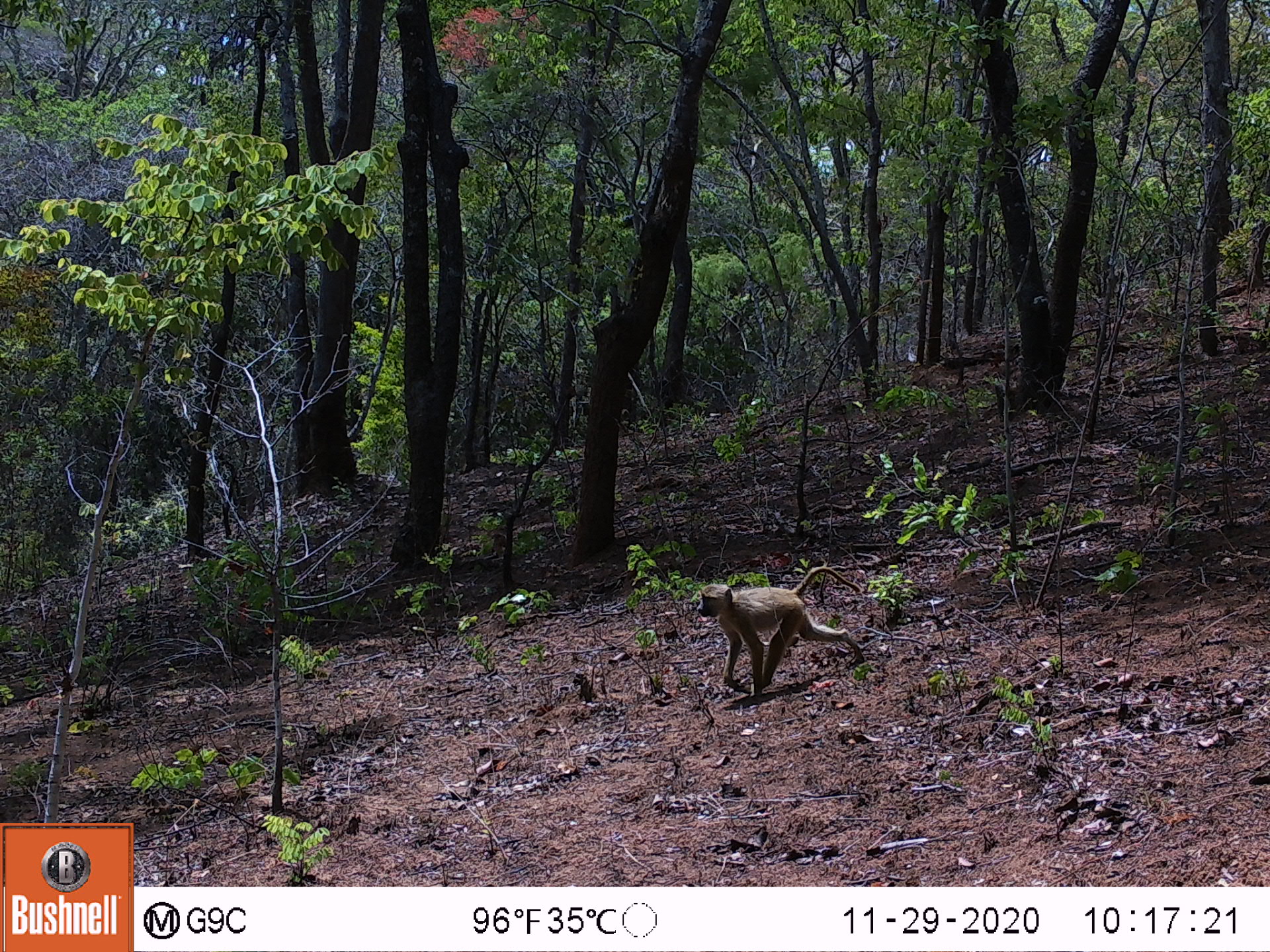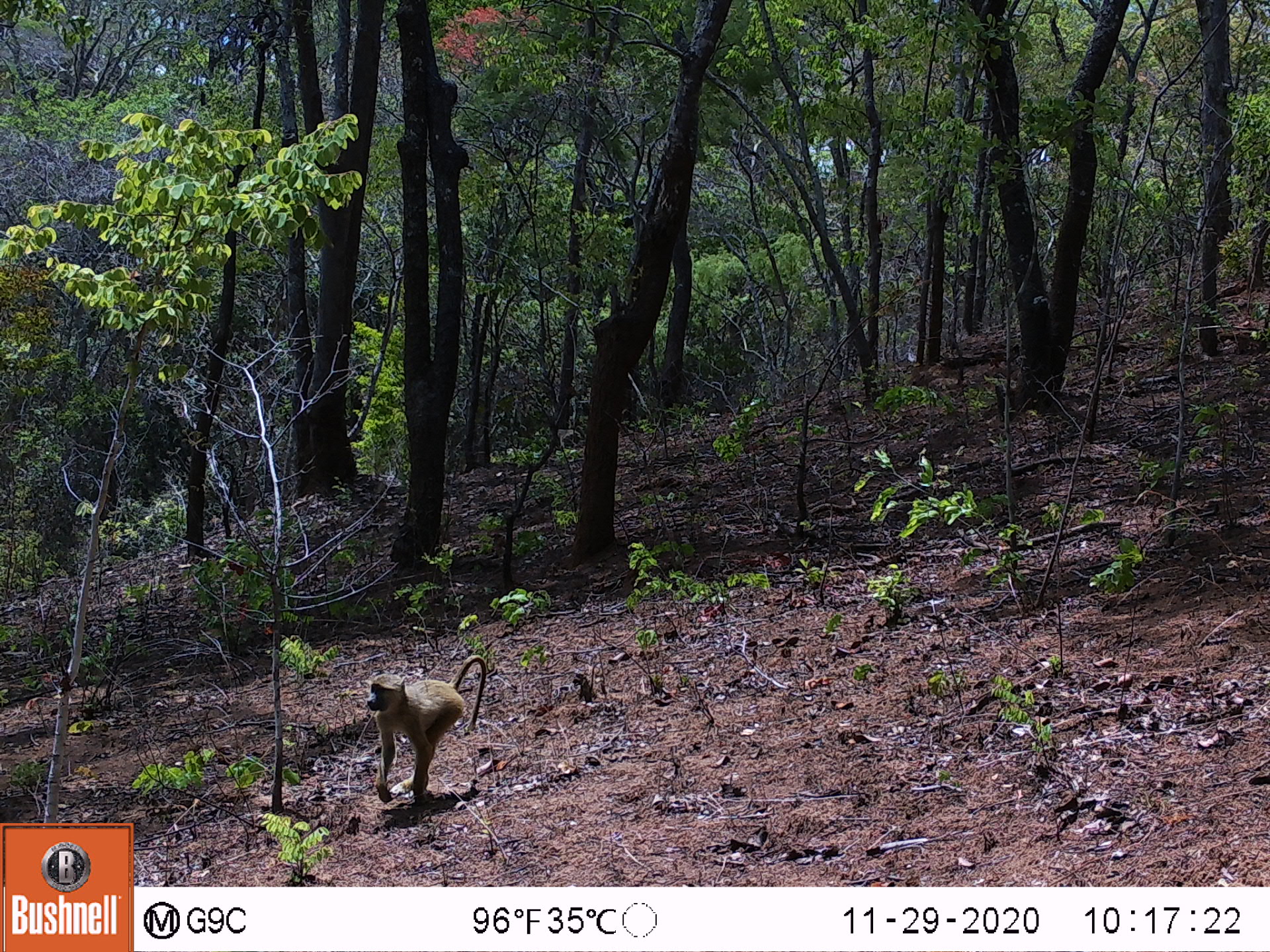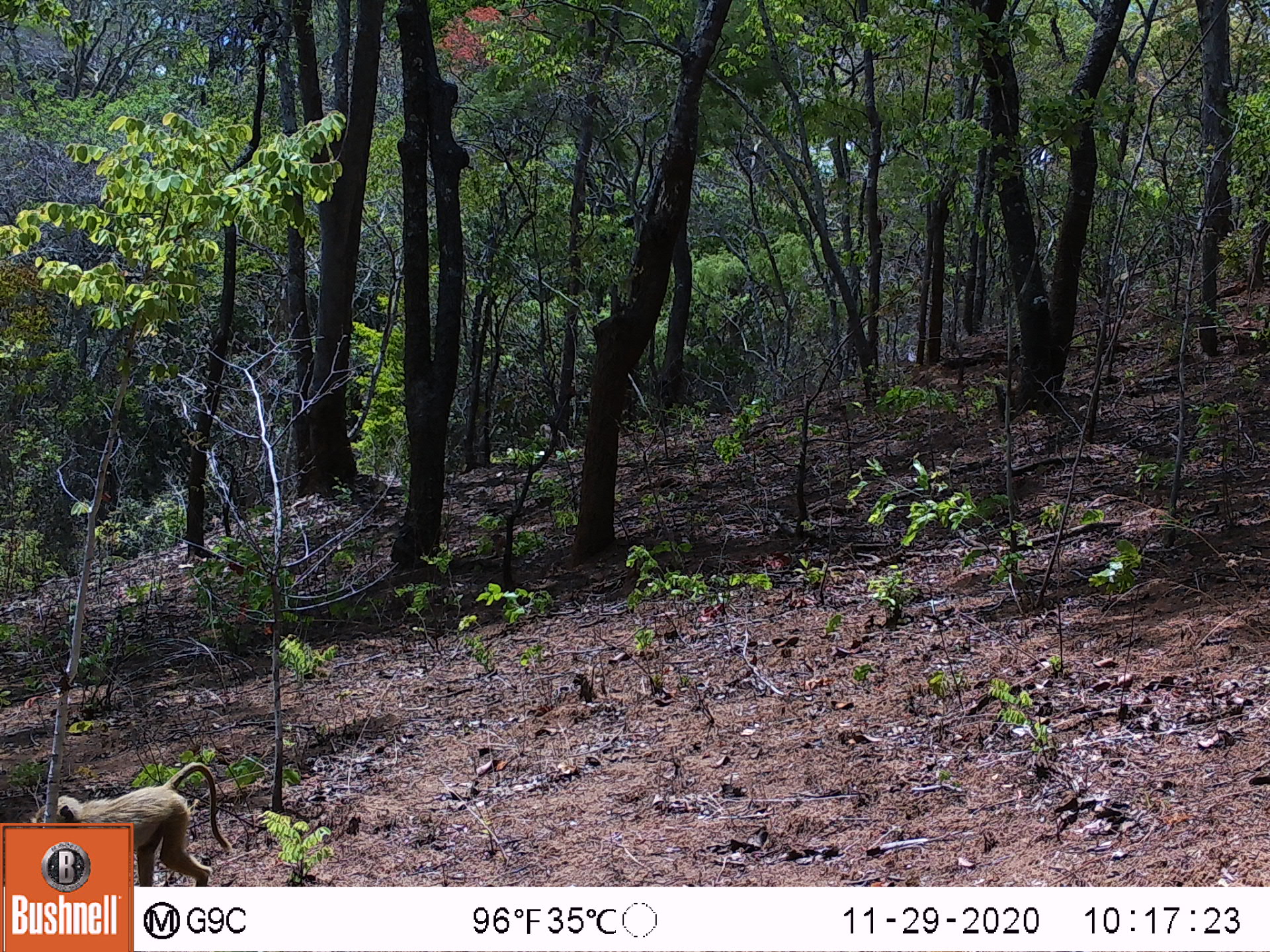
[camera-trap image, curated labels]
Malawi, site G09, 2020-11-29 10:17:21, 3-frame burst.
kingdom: Animalia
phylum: Chordata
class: Mammalia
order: Primates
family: Cercopithecidae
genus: Papio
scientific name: Papio cynocephalus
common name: yellow baboon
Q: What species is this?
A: Yellow baboon (Papio cynocephalus).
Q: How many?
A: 1.